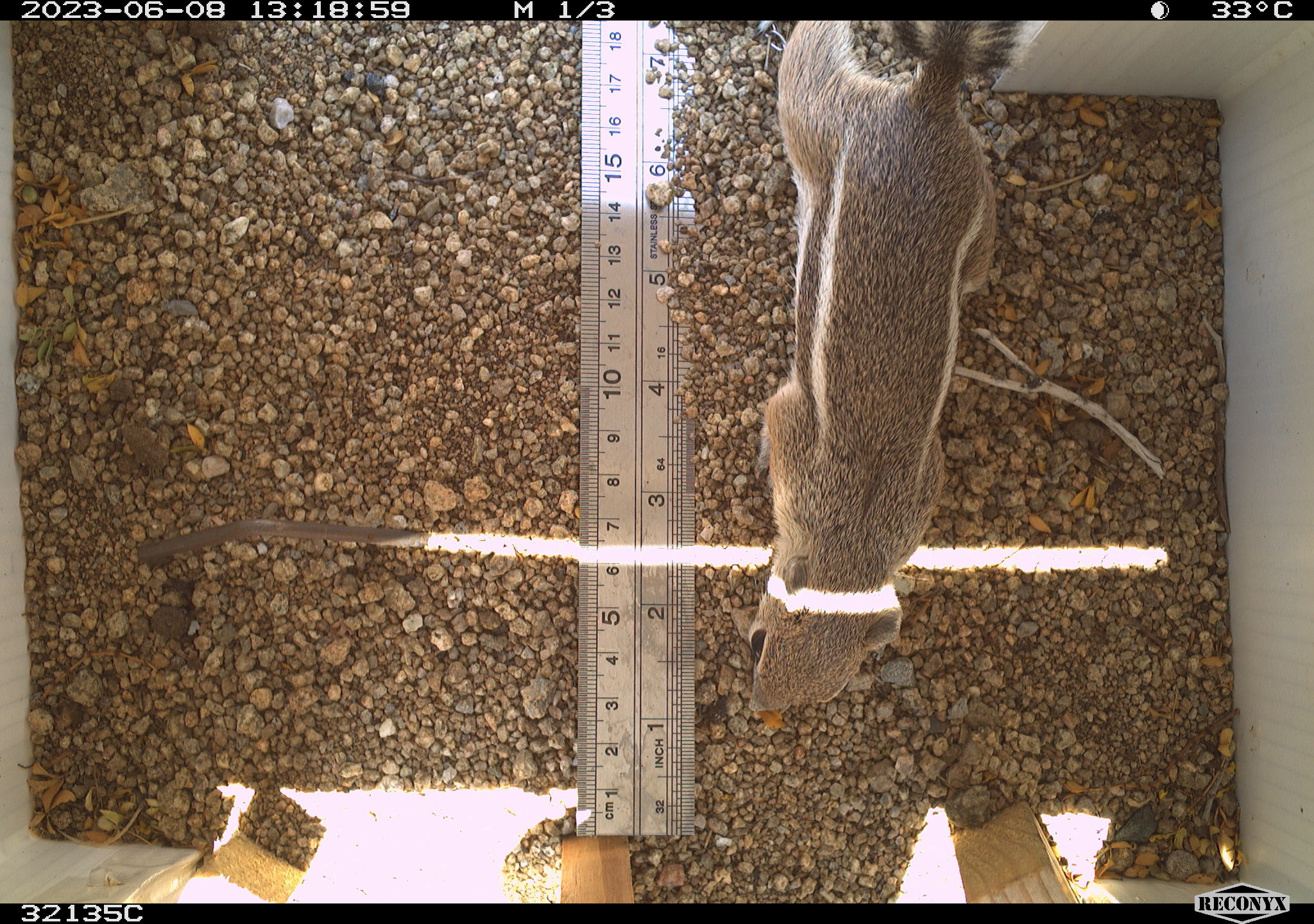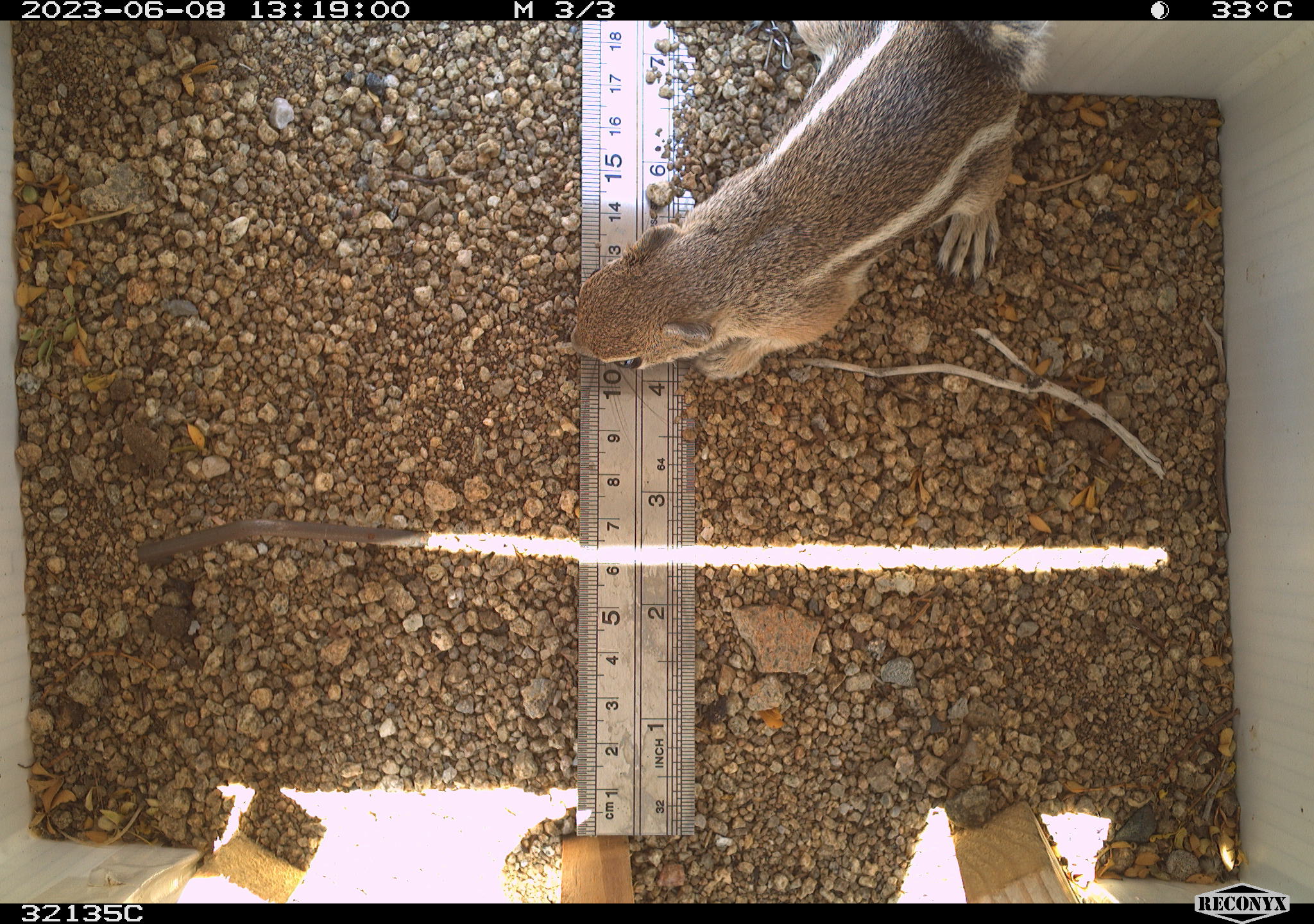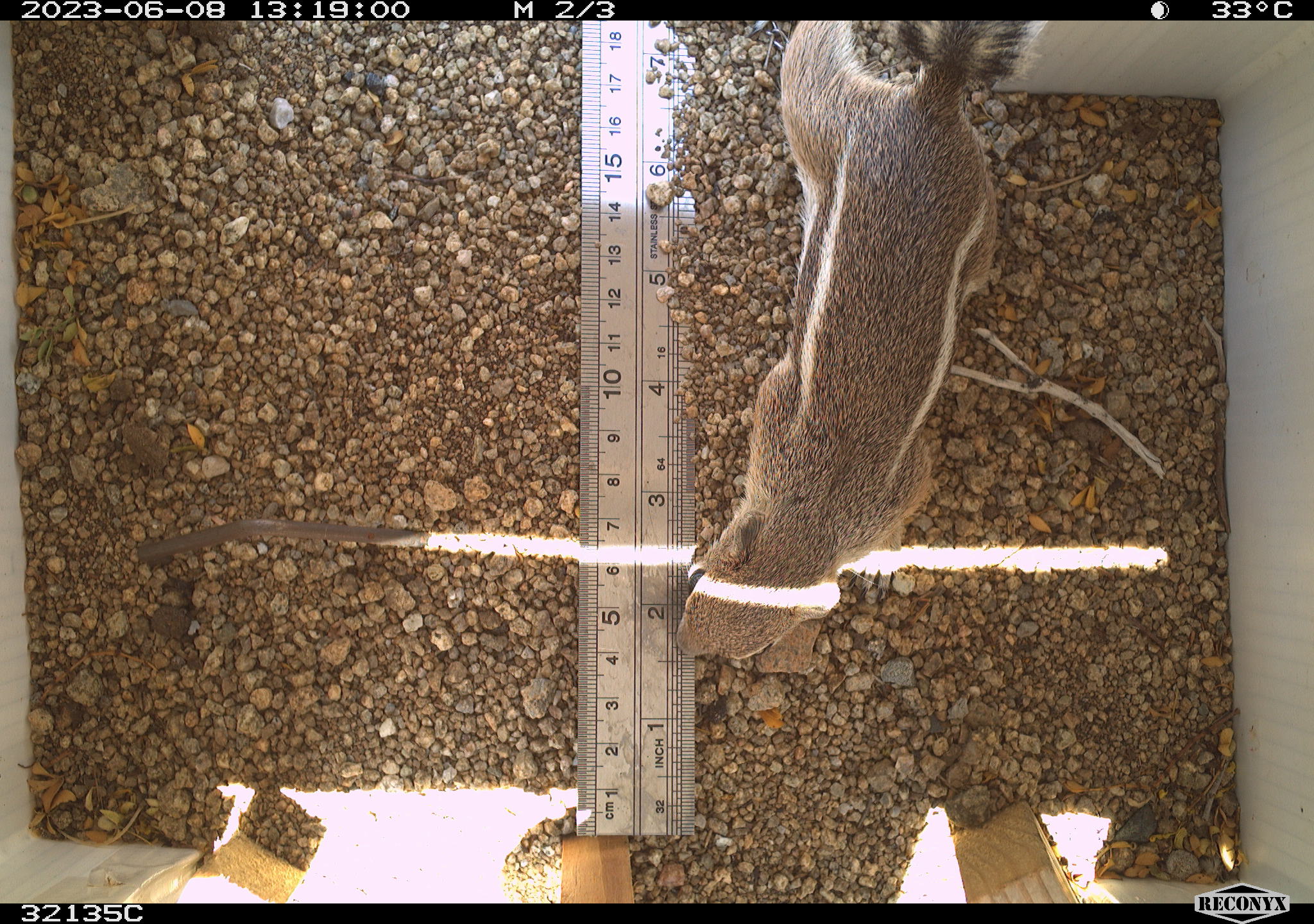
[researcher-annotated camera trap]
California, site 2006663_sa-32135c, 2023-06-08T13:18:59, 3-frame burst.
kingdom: Animalia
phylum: Chordata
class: Mammalia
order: Rodentia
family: Sciuridae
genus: Ammospermophilus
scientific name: Ammospermophilus leucurus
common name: white-tailed antelope squirrel